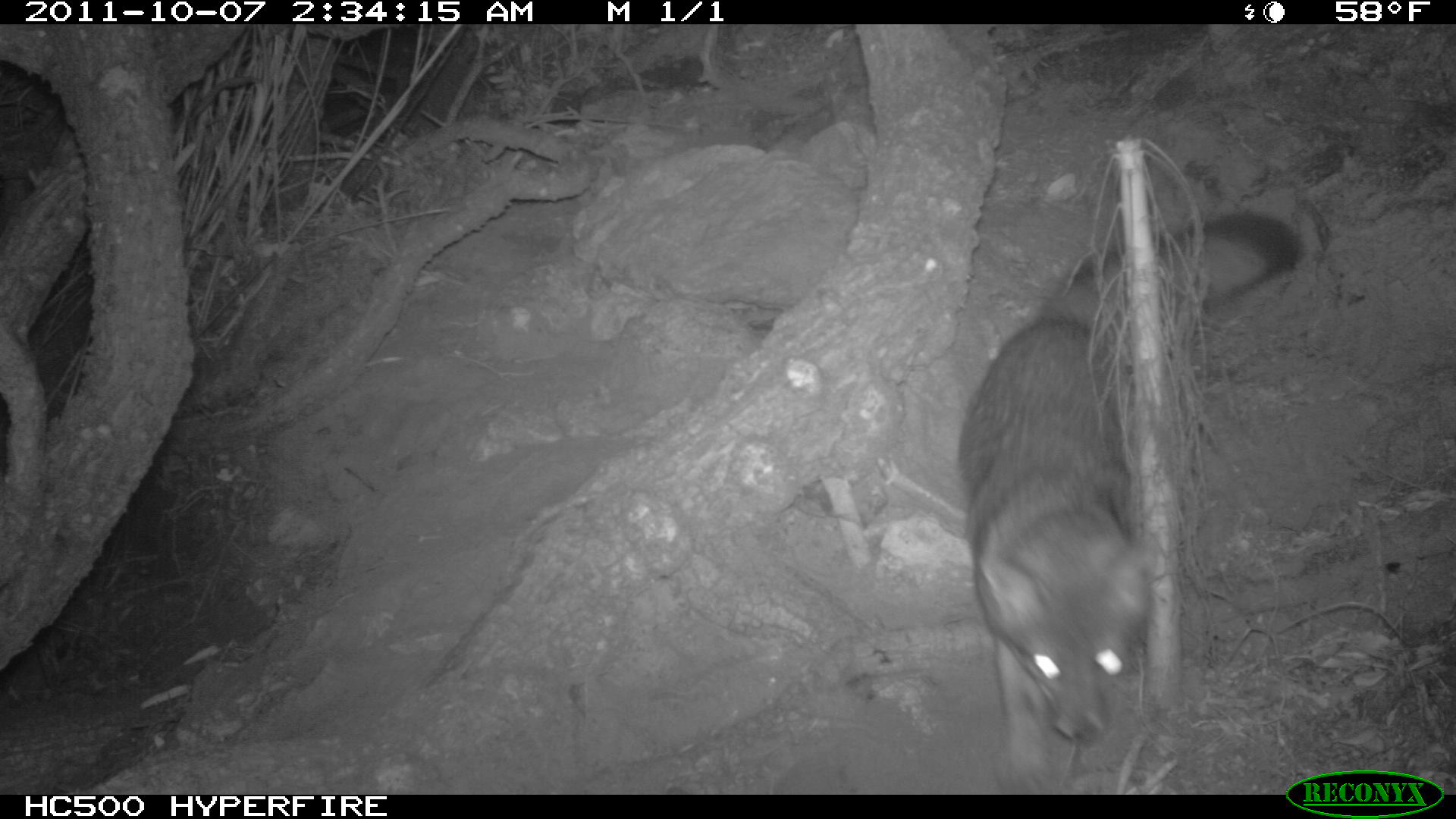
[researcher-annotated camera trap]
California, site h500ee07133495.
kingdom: Animalia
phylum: Chordata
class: Mammalia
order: Carnivora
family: Canidae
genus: Urocyon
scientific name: Urocyon littoralis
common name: island fox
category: fox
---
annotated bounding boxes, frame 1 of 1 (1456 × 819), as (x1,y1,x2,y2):
fox: (959,206,1301,794)